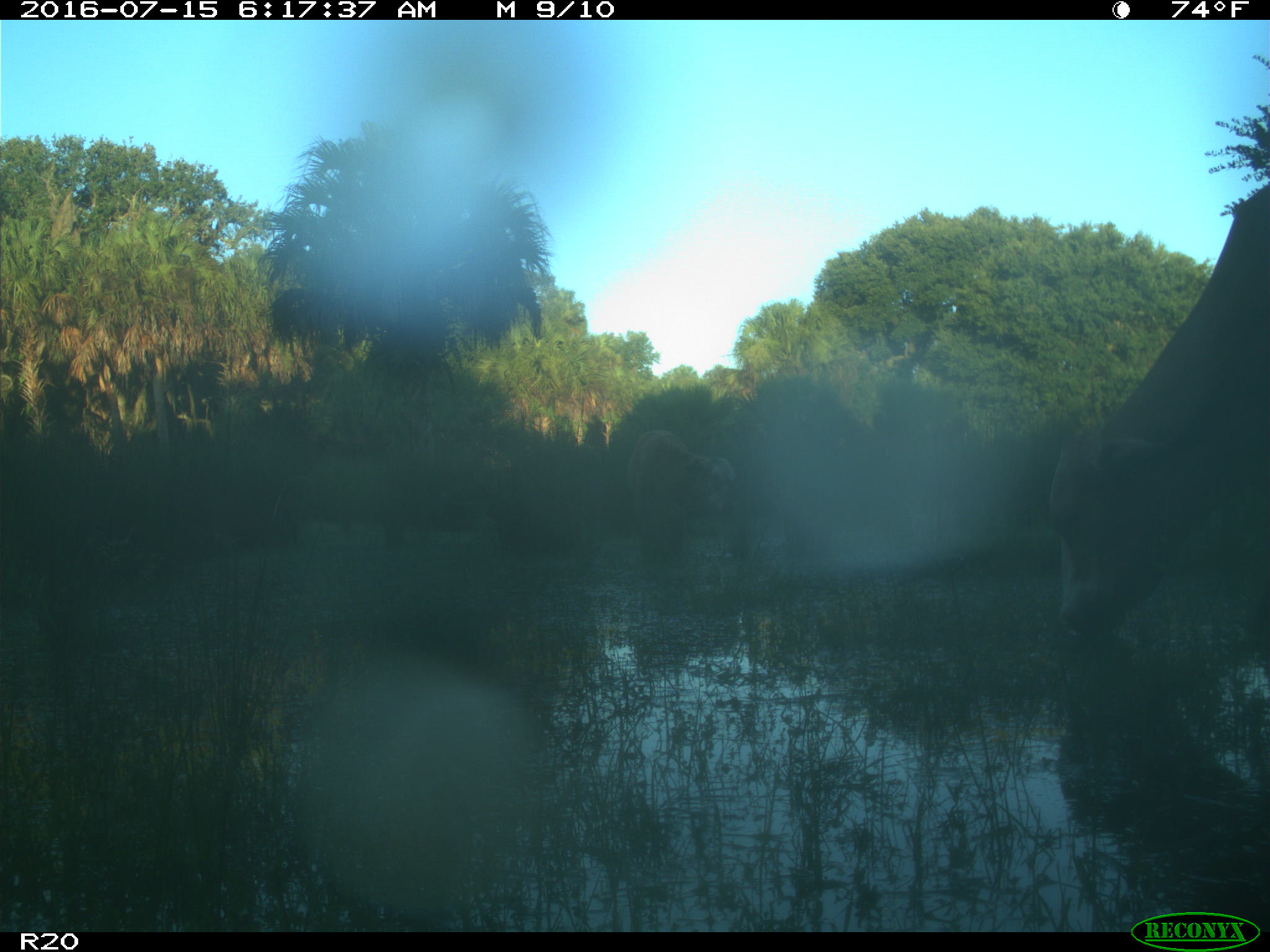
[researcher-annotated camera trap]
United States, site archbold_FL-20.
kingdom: Animalia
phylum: Chordata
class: Mammalia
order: Artiodactyla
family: Bovidae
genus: Bos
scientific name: Bos taurus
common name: domestic cow